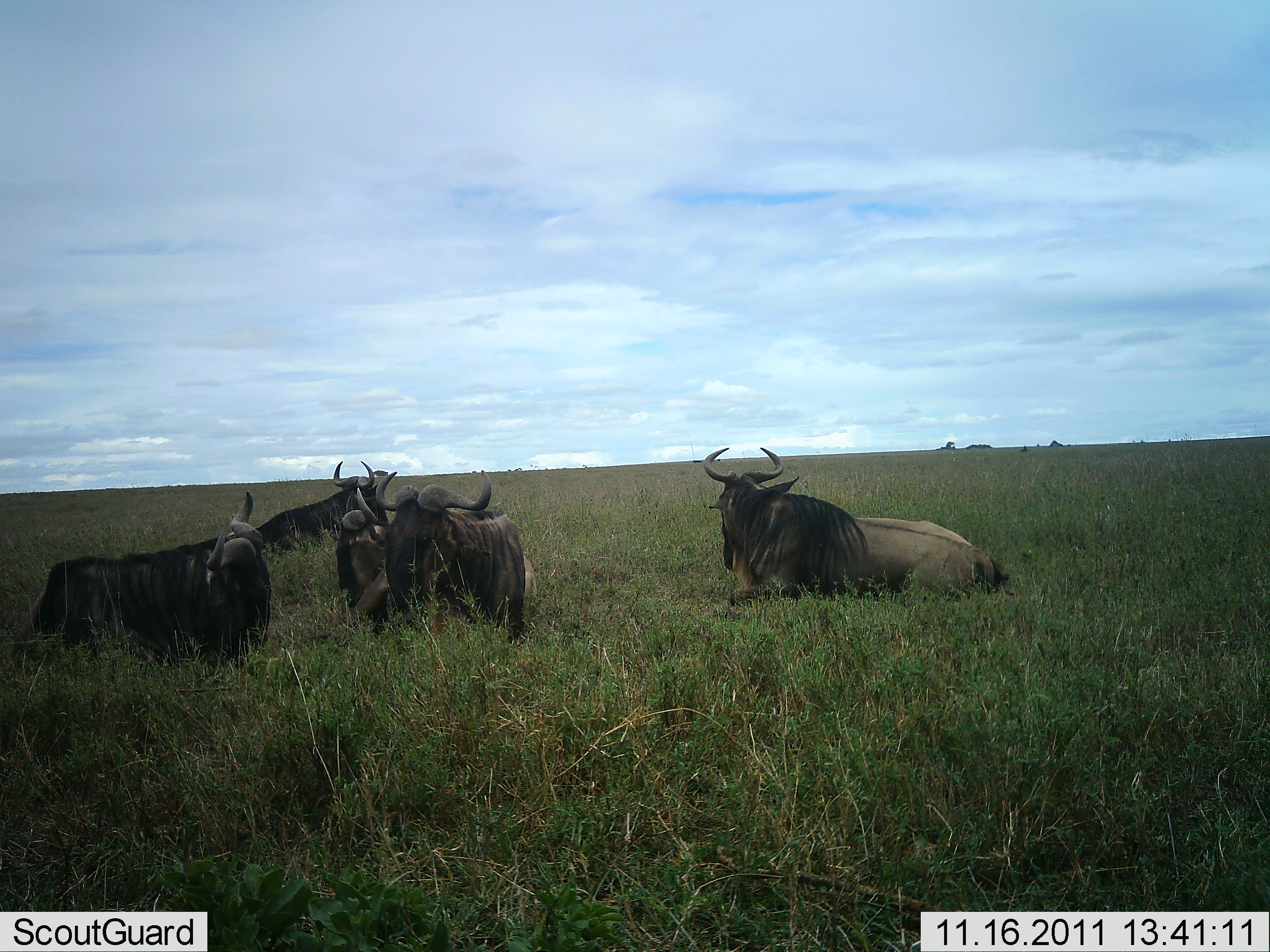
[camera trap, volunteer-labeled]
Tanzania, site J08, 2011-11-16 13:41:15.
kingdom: Animalia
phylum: Chordata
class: Mammalia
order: Artiodactyla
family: Bovidae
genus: Connochaetes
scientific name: Connochaetes taurinus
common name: blue wildebeest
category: wildebeest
Wildebeest (blue wildebeest) (Connochaetes taurinus), count 5. Behavior (volunteer vote fractions): standing 0%, resting 100%, moving 0%, interacting 0%. Young present (vote fraction): 0%. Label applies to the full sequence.